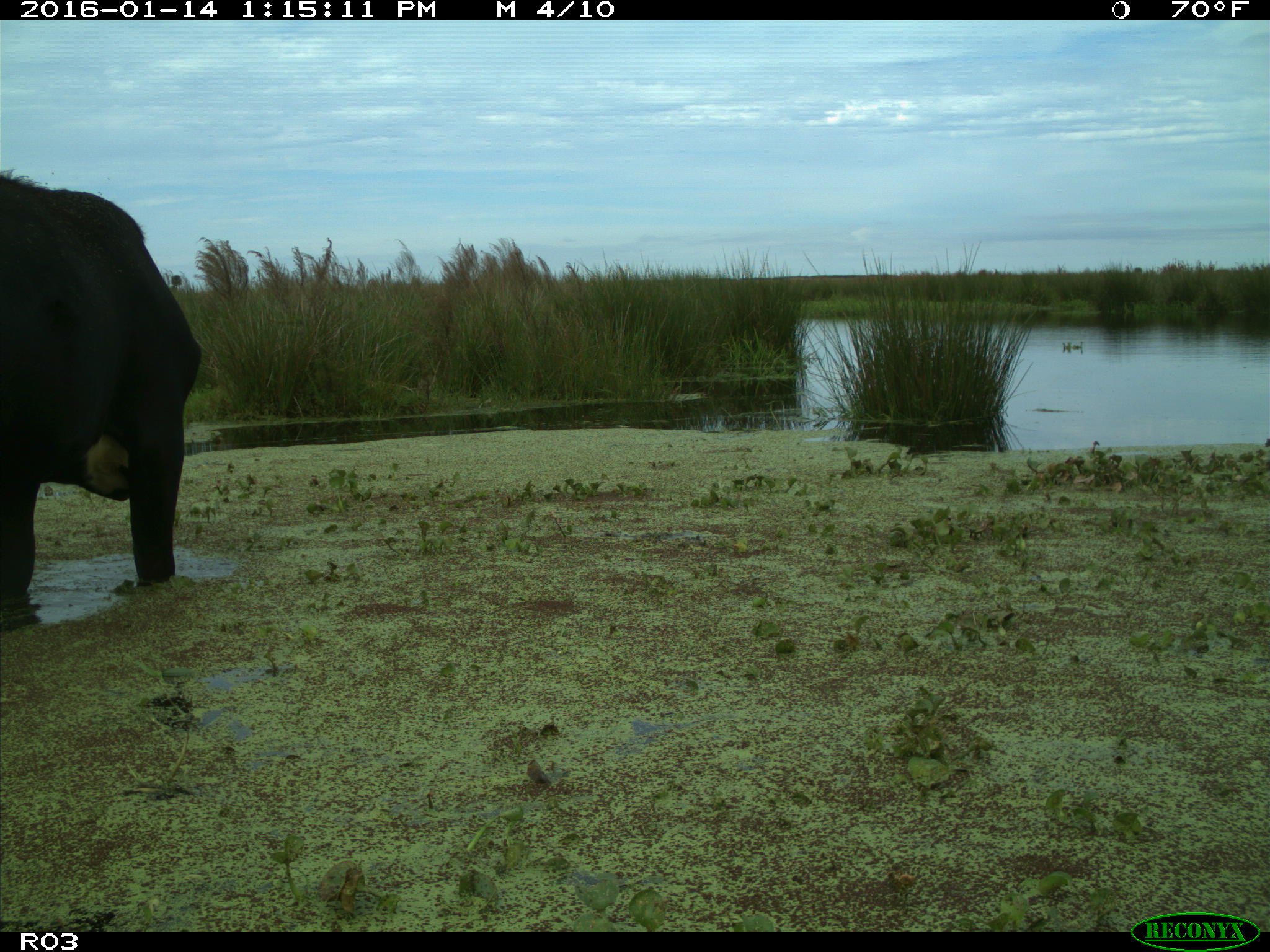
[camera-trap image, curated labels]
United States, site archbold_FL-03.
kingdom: Animalia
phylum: Chordata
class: Mammalia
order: Artiodactyla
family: Bovidae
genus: Bos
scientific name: Bos taurus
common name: domestic cow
Bos taurus (domestic cow).